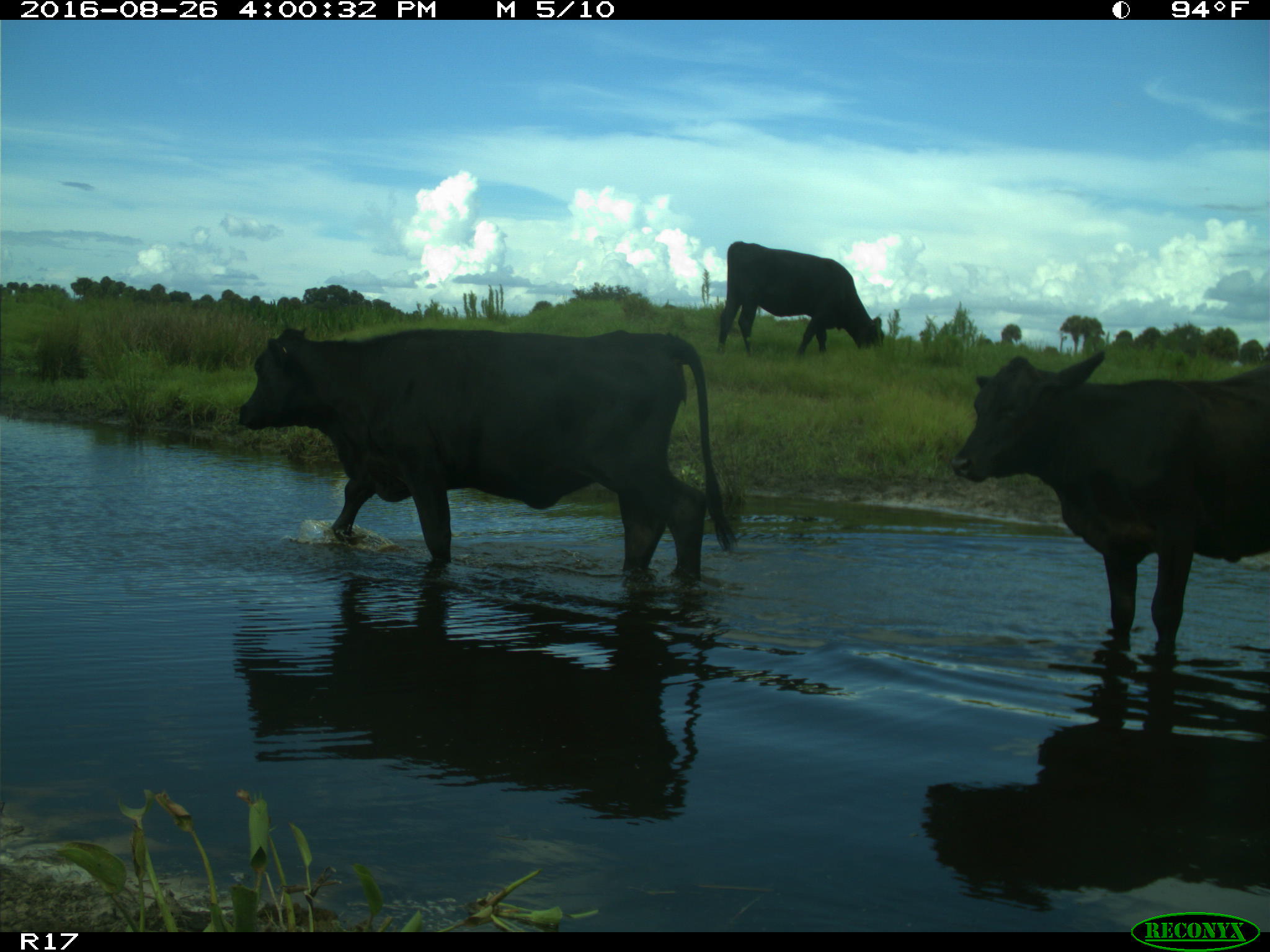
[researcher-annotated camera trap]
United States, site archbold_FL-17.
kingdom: Animalia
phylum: Chordata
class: Mammalia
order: Artiodactyla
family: Bovidae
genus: Bos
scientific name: Bos taurus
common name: domestic cow